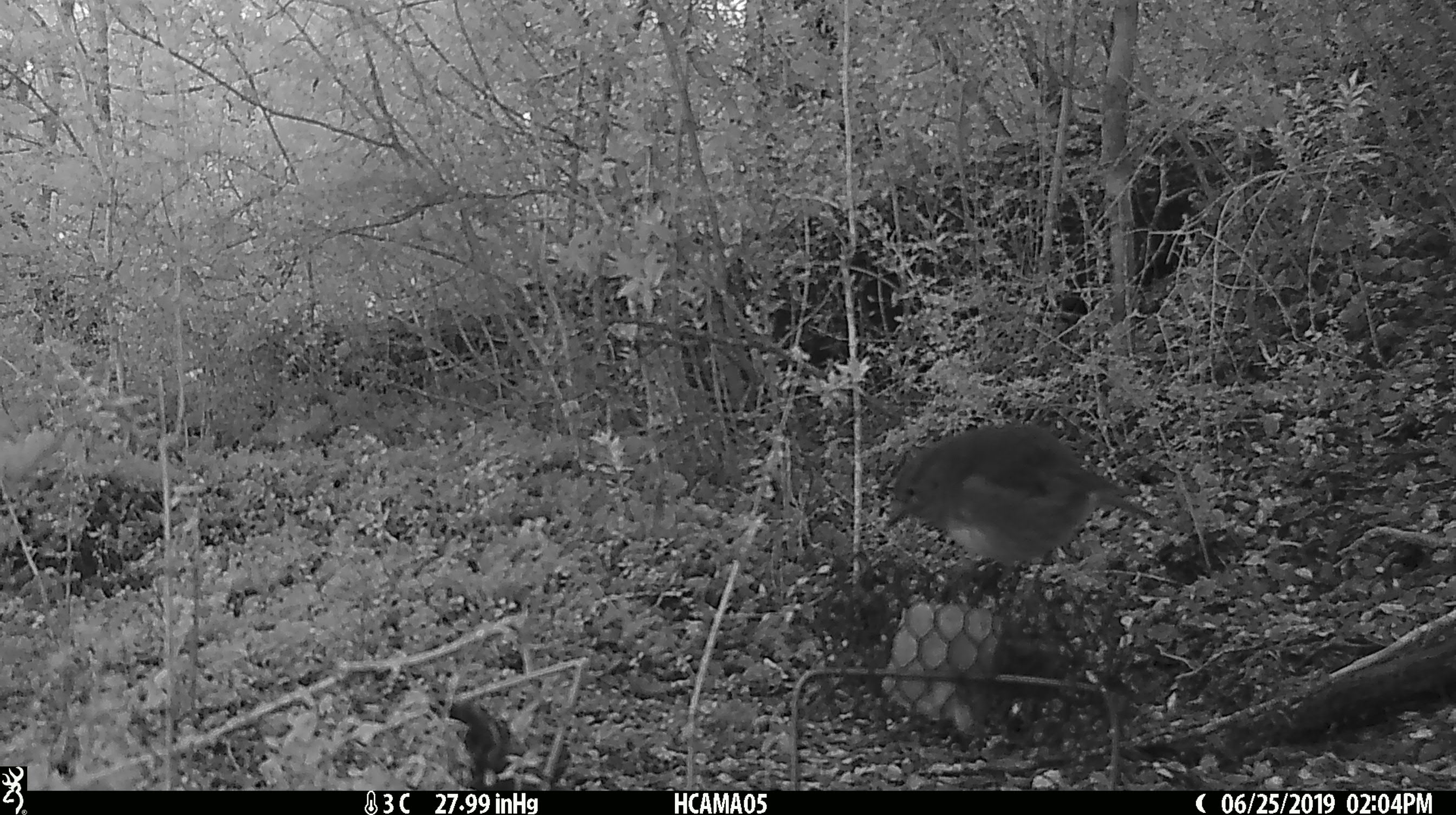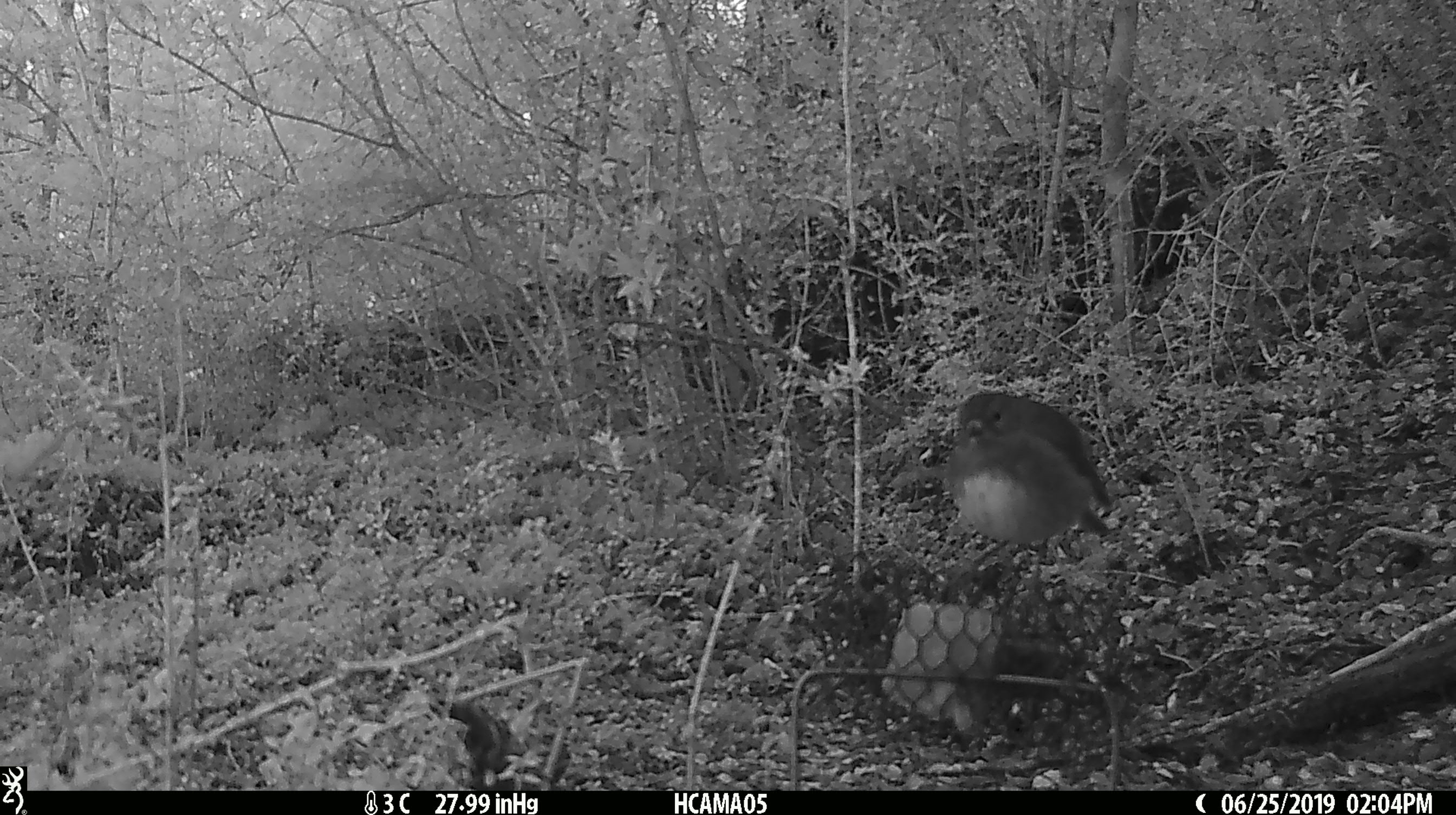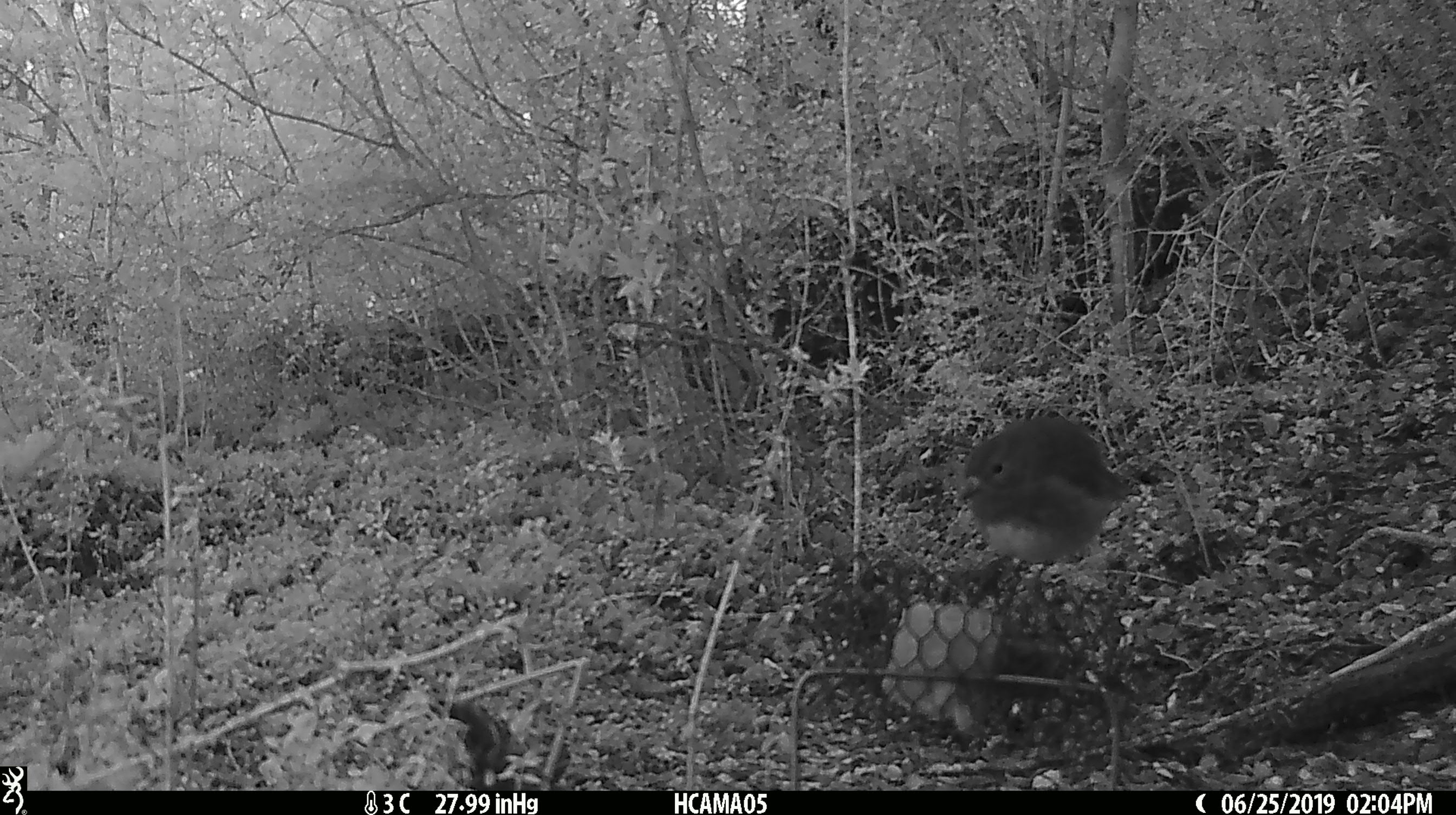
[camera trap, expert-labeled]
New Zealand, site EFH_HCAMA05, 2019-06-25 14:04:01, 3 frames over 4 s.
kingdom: Animalia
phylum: Chordata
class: Aves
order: Passeriformes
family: Petroicidae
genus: Petroica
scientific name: Petroica australis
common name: new zealand robin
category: robin